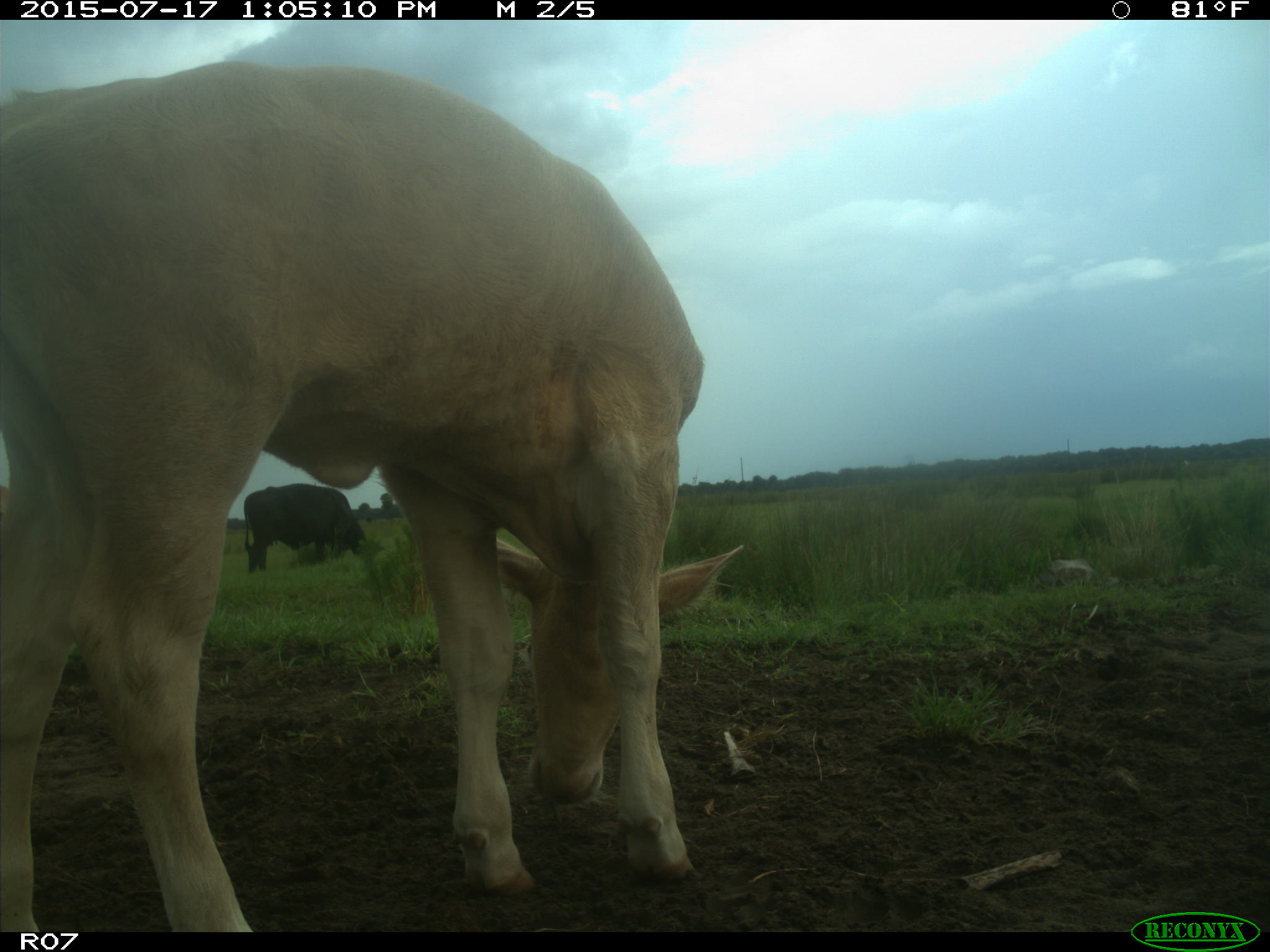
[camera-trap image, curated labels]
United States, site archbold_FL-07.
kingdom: Animalia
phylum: Chordata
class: Mammalia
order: Artiodactyla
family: Bovidae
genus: Bos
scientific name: Bos taurus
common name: domestic cow